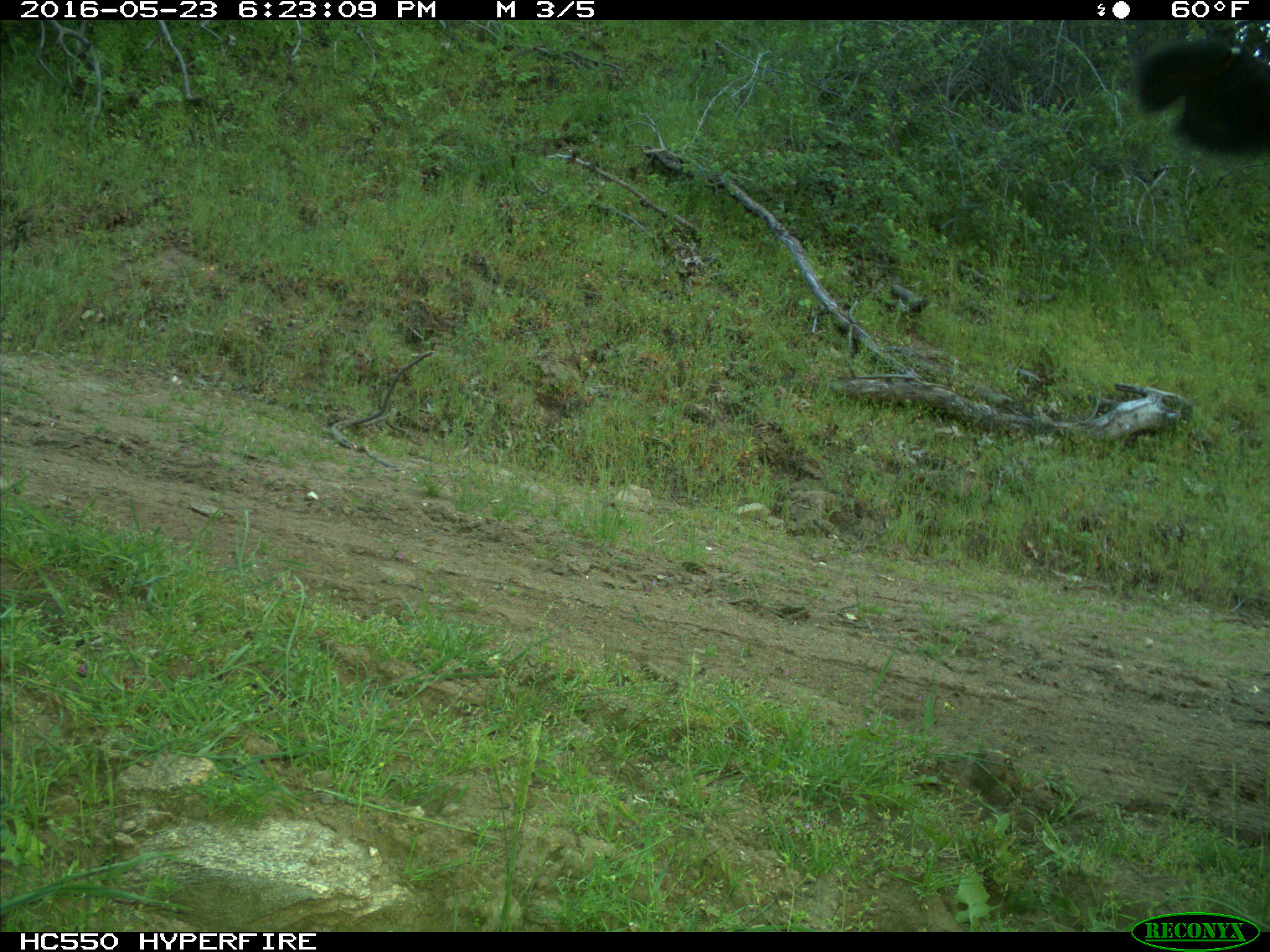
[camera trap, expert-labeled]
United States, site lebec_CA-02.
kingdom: Animalia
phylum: Chordata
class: Mammalia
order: Artiodactyla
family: Bovidae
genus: Bos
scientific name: Bos taurus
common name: domestic cow